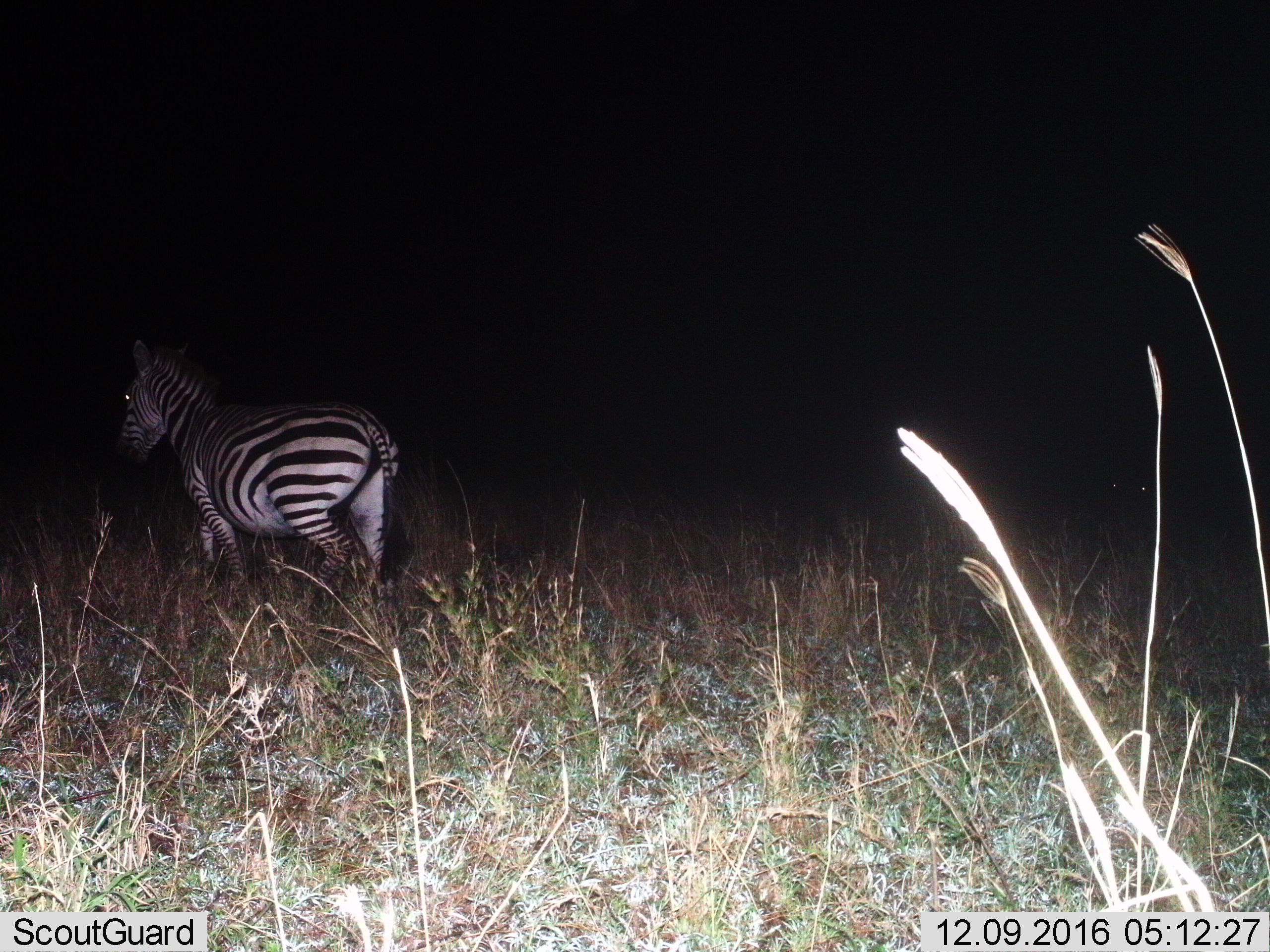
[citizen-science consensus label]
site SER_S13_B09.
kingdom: Animalia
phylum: Chordata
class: Mammalia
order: Perissodactyla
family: Equidae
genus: Equus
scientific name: Equus quagga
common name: plains zebra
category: zebraplains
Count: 1.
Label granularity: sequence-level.